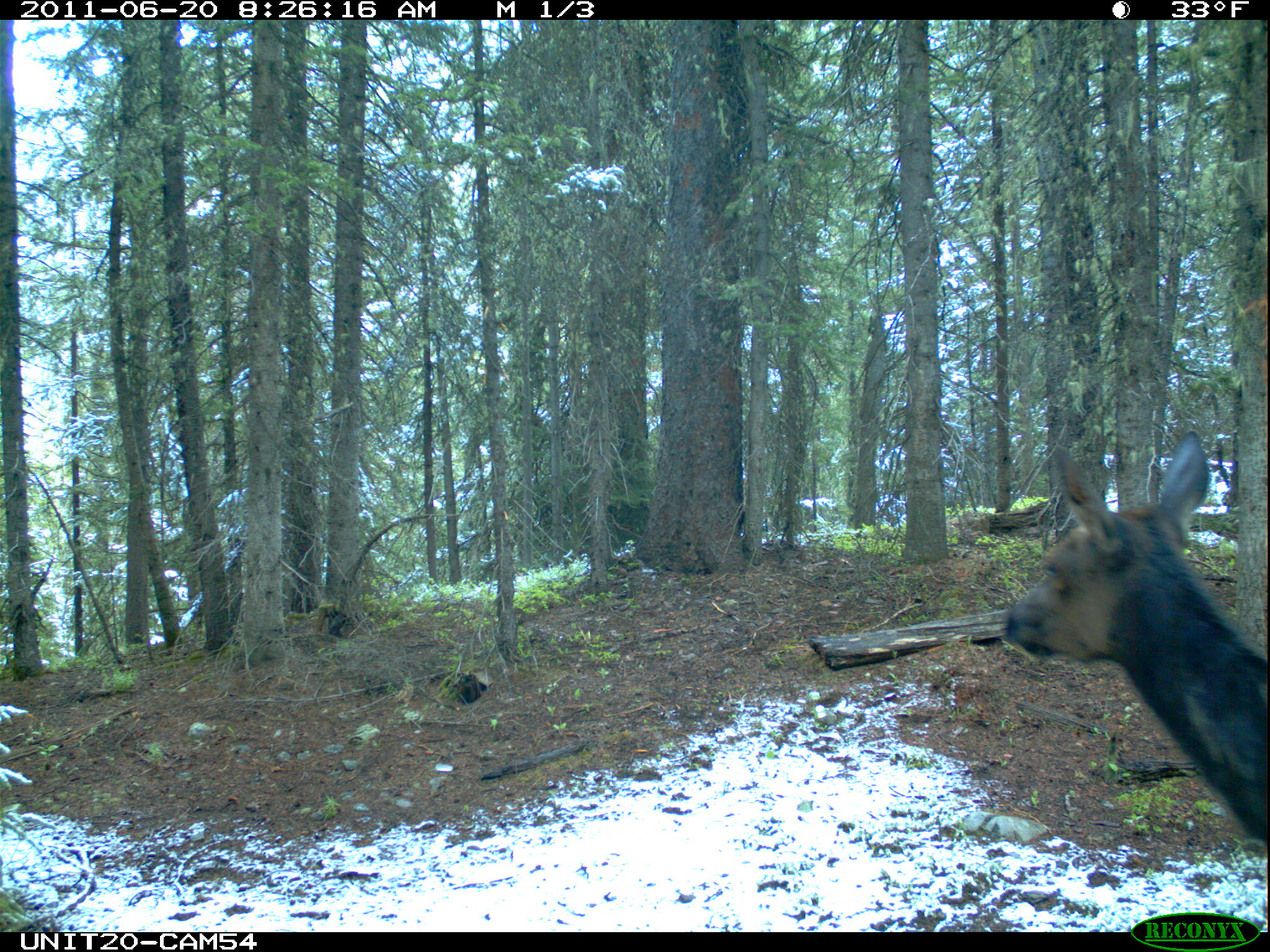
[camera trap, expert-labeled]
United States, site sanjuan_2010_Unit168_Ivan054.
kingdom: Animalia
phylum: Chordata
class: Mammalia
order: Artiodactyla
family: Cervidae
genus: Cervus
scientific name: Cervus elaphus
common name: red deer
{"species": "Cervus elaphus (red deer)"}